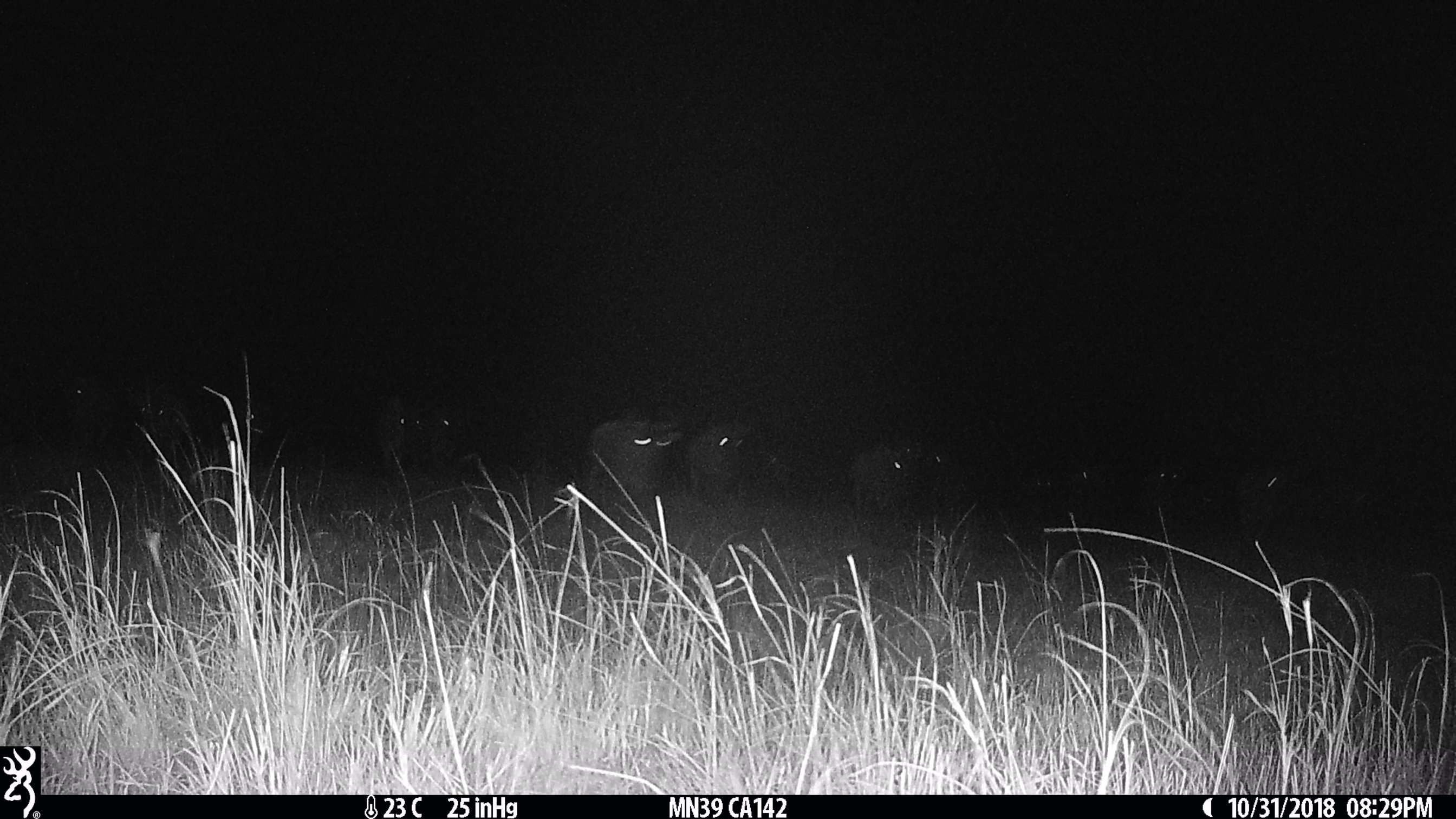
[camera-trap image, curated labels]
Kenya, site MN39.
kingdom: Animalia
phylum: Chordata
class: Mammalia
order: Artiodactyla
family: Bovidae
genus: Connochaetes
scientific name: Connochaetes taurinus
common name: blue wildebeest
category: wildebeest